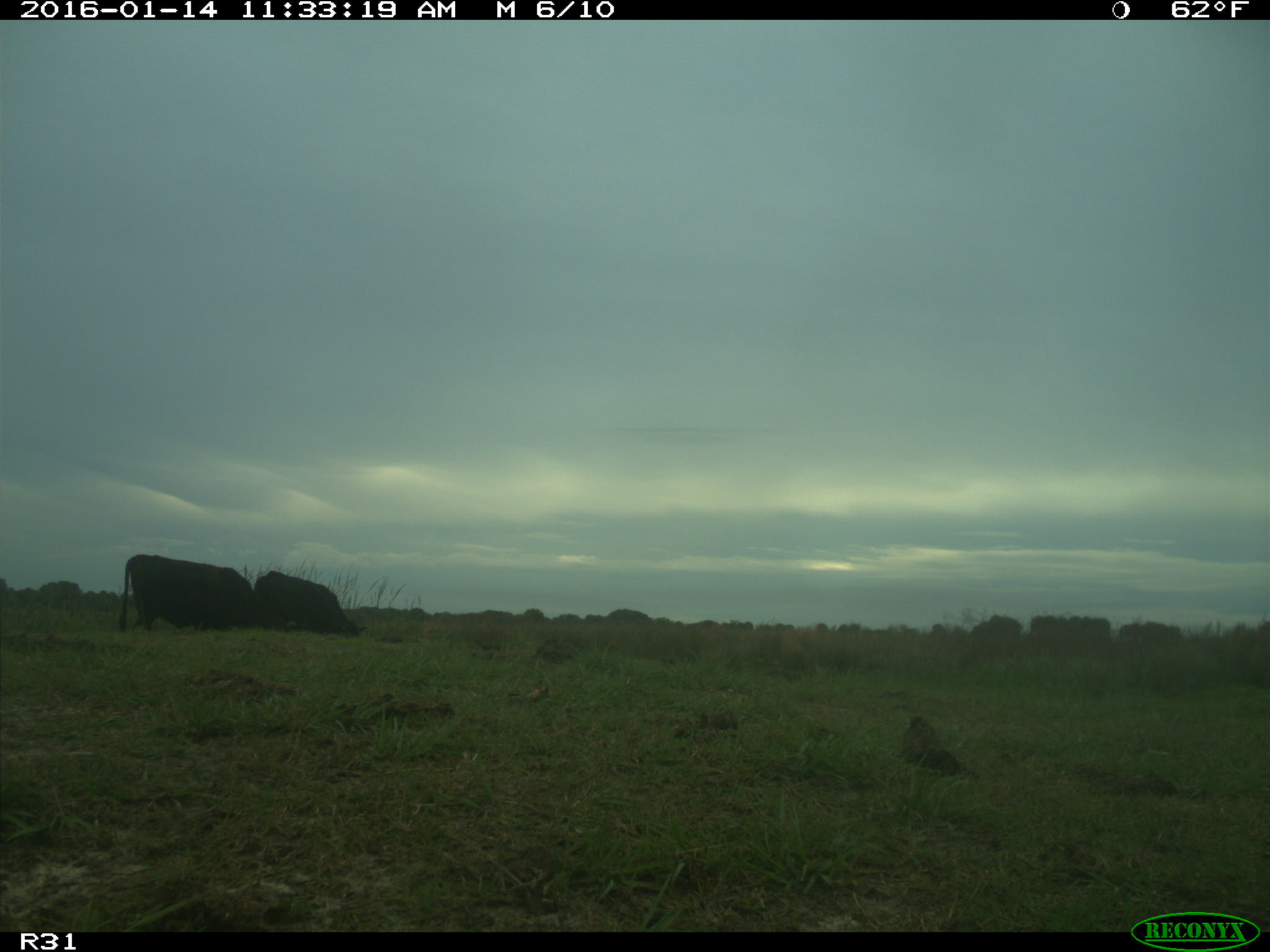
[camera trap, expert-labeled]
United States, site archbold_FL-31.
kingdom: Animalia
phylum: Chordata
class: Mammalia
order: Artiodactyla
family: Bovidae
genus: Bos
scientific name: Bos taurus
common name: domestic cow